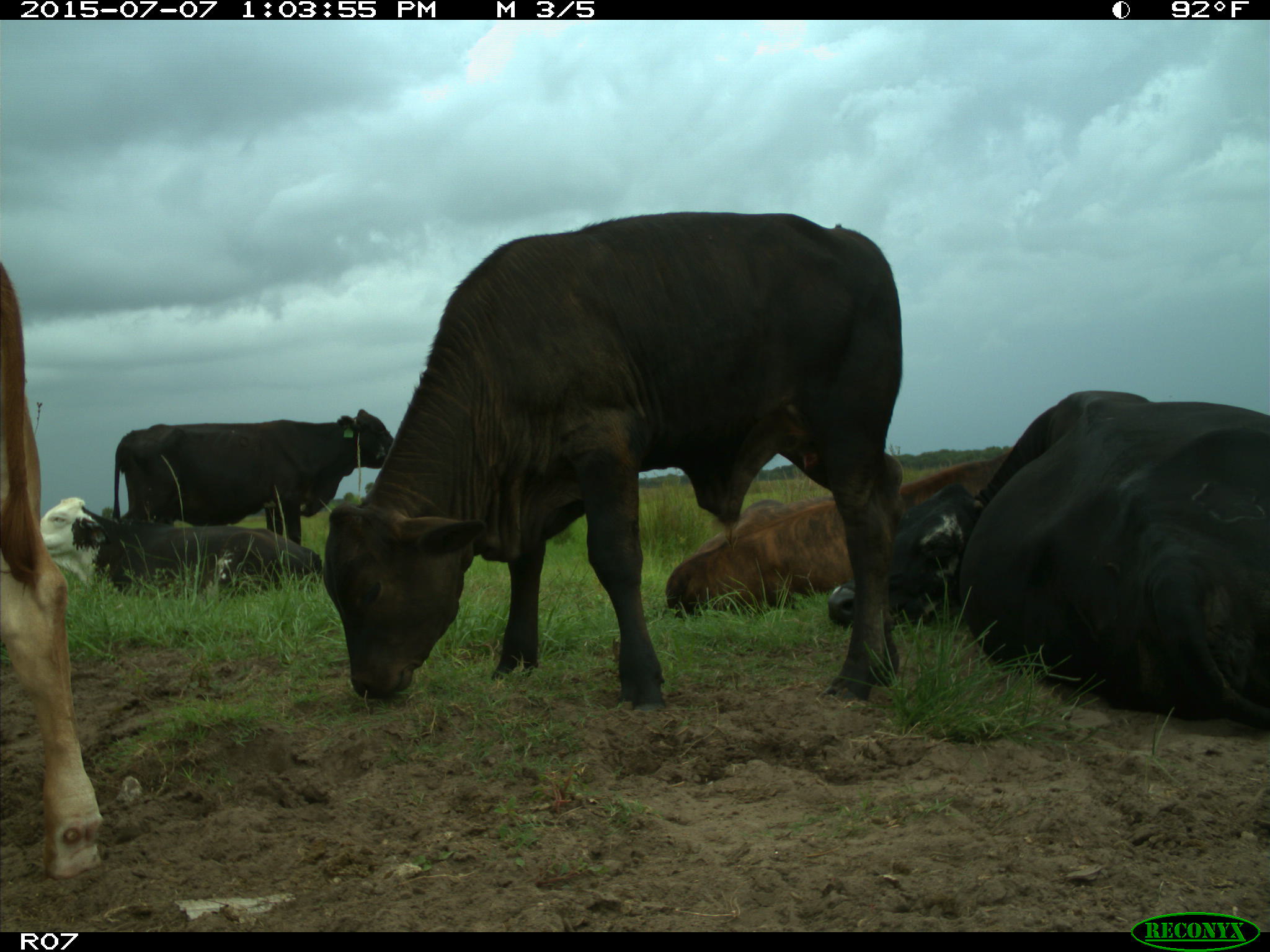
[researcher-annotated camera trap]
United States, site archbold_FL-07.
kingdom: Animalia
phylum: Chordata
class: Mammalia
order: Artiodactyla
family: Bovidae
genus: Bos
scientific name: Bos taurus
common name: domestic cow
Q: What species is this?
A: Bos taurus (domestic cow).